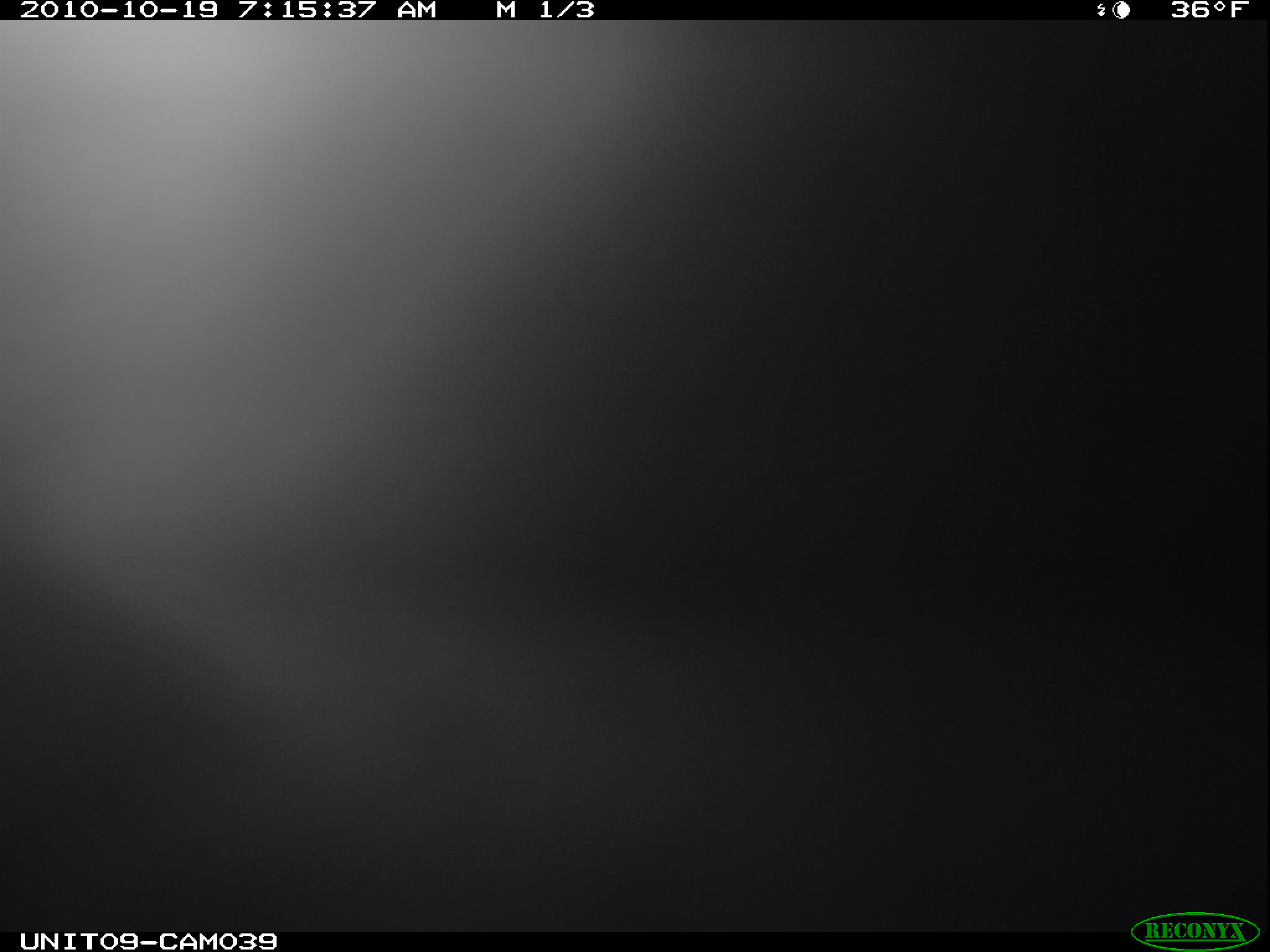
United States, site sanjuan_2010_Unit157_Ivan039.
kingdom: Animalia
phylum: Chordata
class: Mammalia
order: Artiodactyla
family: Cervidae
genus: Cervus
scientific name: Cervus elaphus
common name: red deer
Cervus elaphus (red deer).